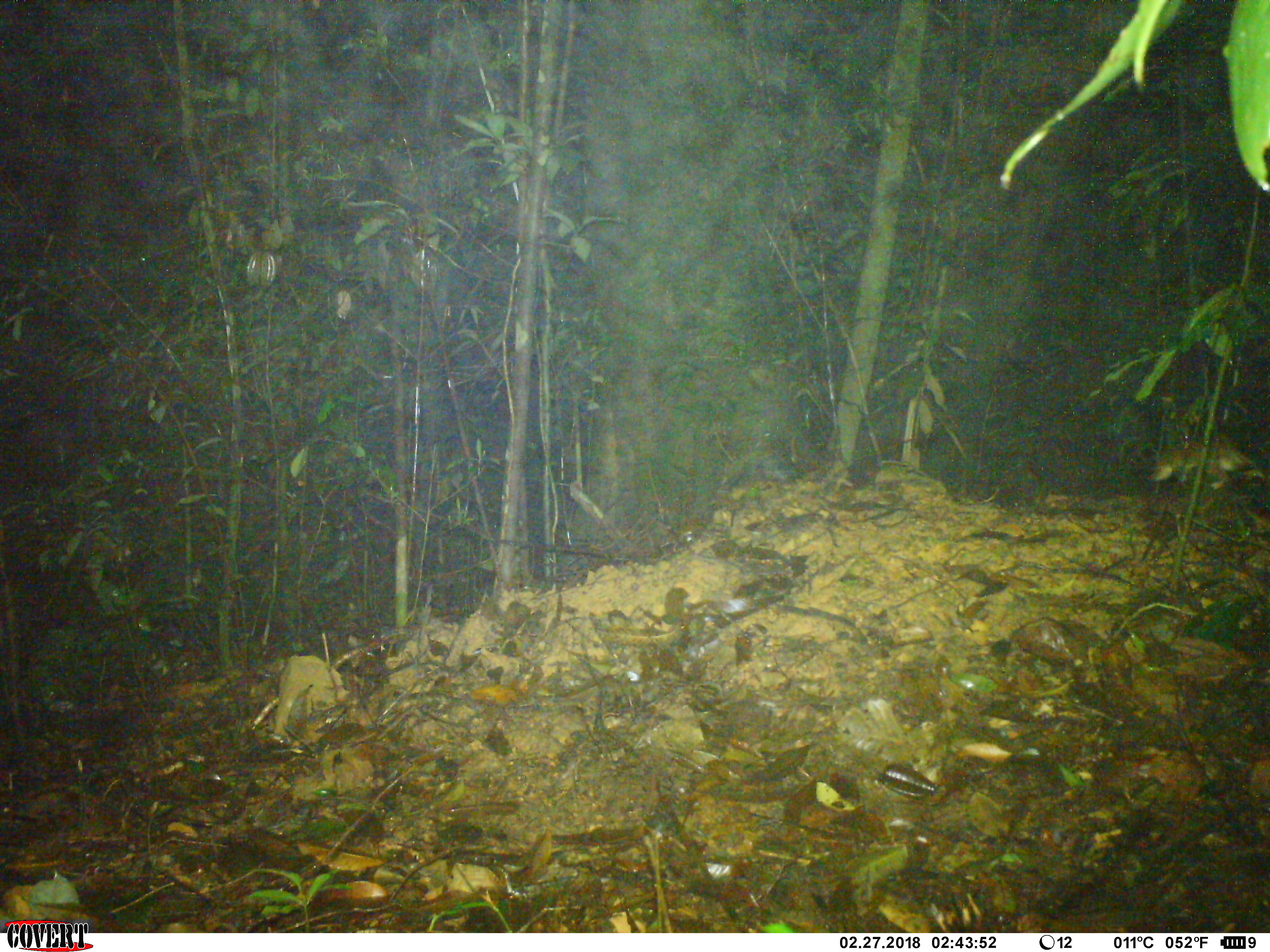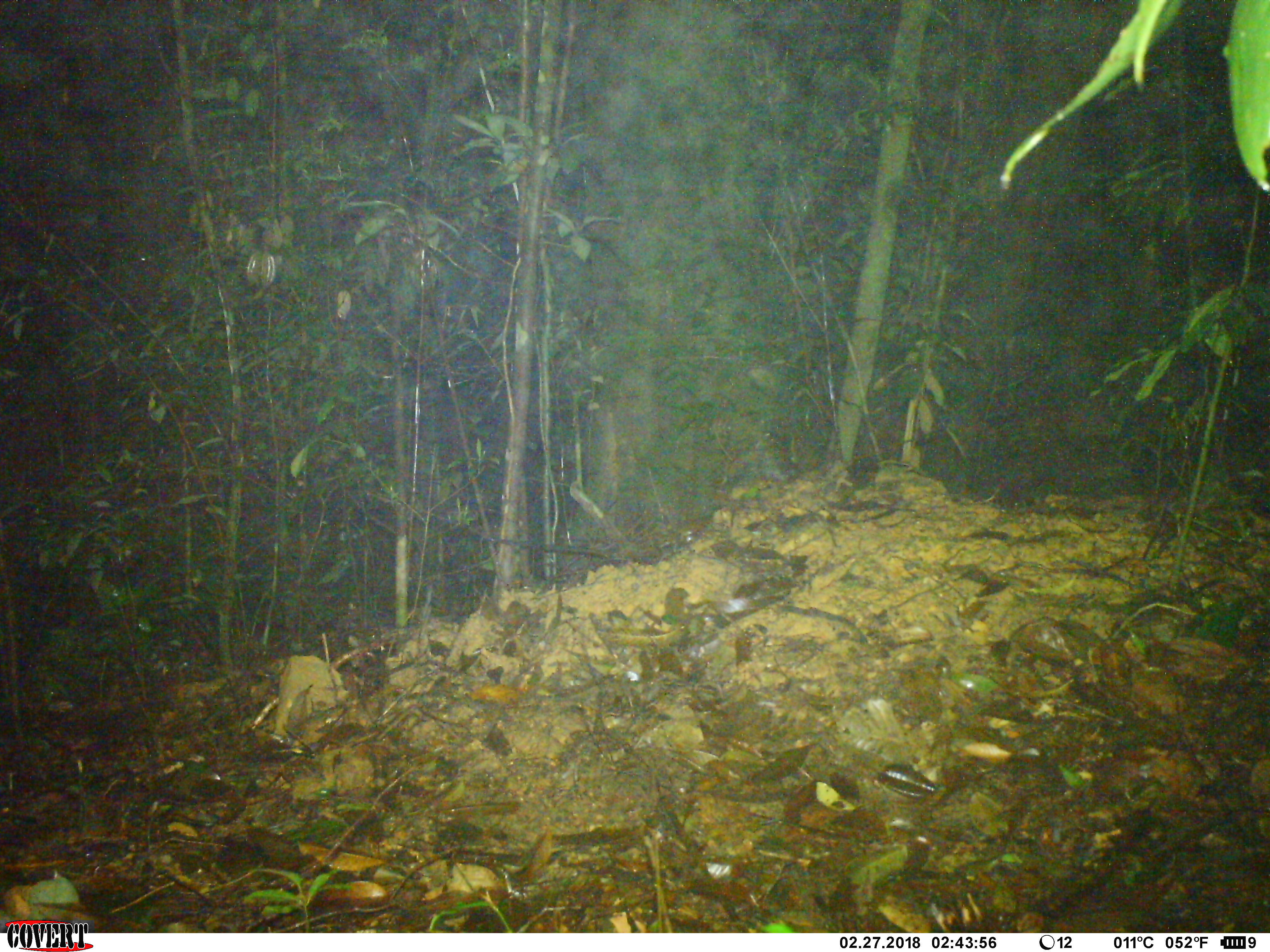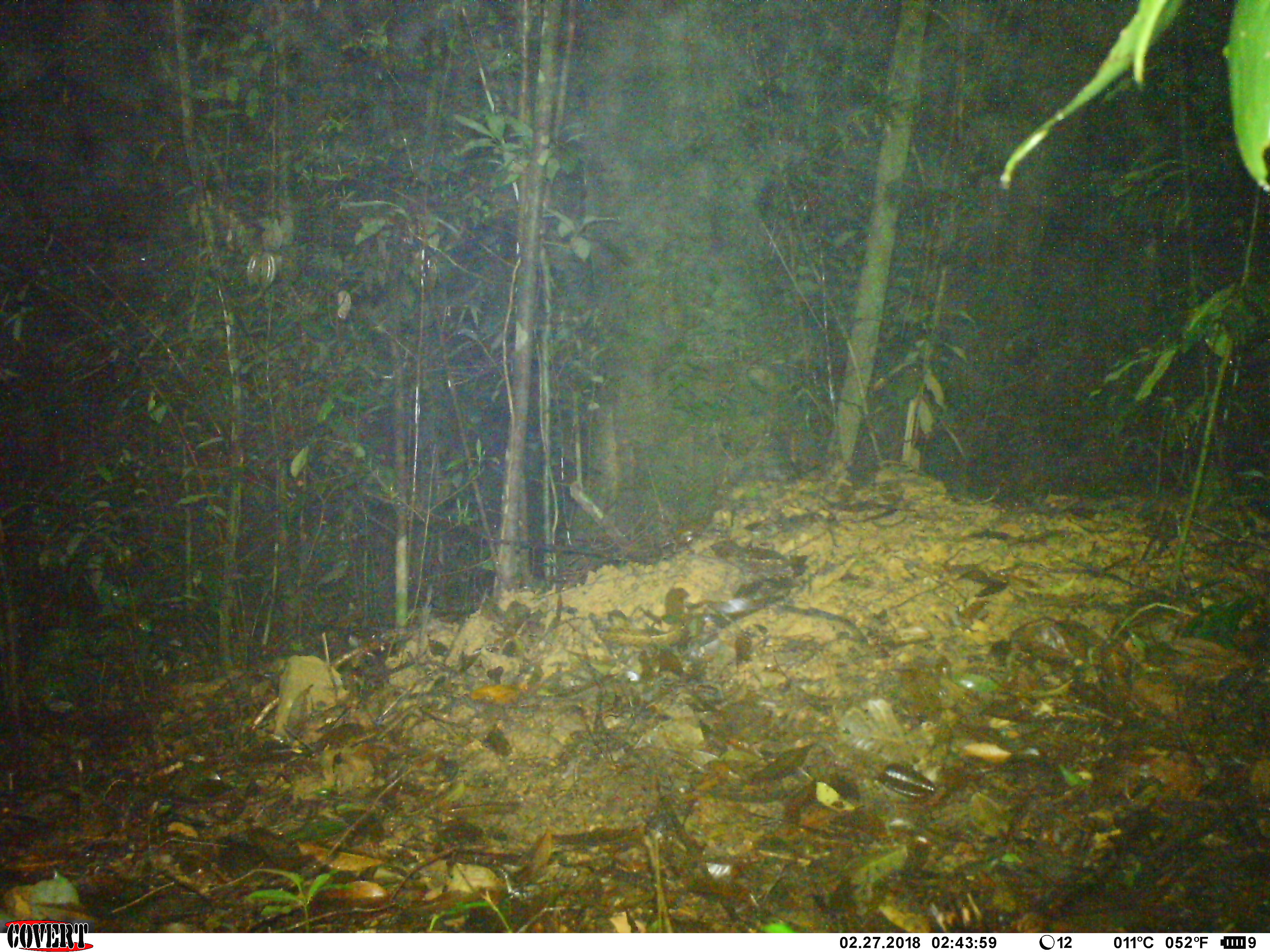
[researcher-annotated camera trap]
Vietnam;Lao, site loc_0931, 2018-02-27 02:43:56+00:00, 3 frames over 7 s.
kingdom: Animalia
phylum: Chordata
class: Mammalia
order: Rodentia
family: Muridae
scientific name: Muridae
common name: old-world mice and rats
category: unidentified murid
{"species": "unidentified murid (old-world mice and rats) (Muridae)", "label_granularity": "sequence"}